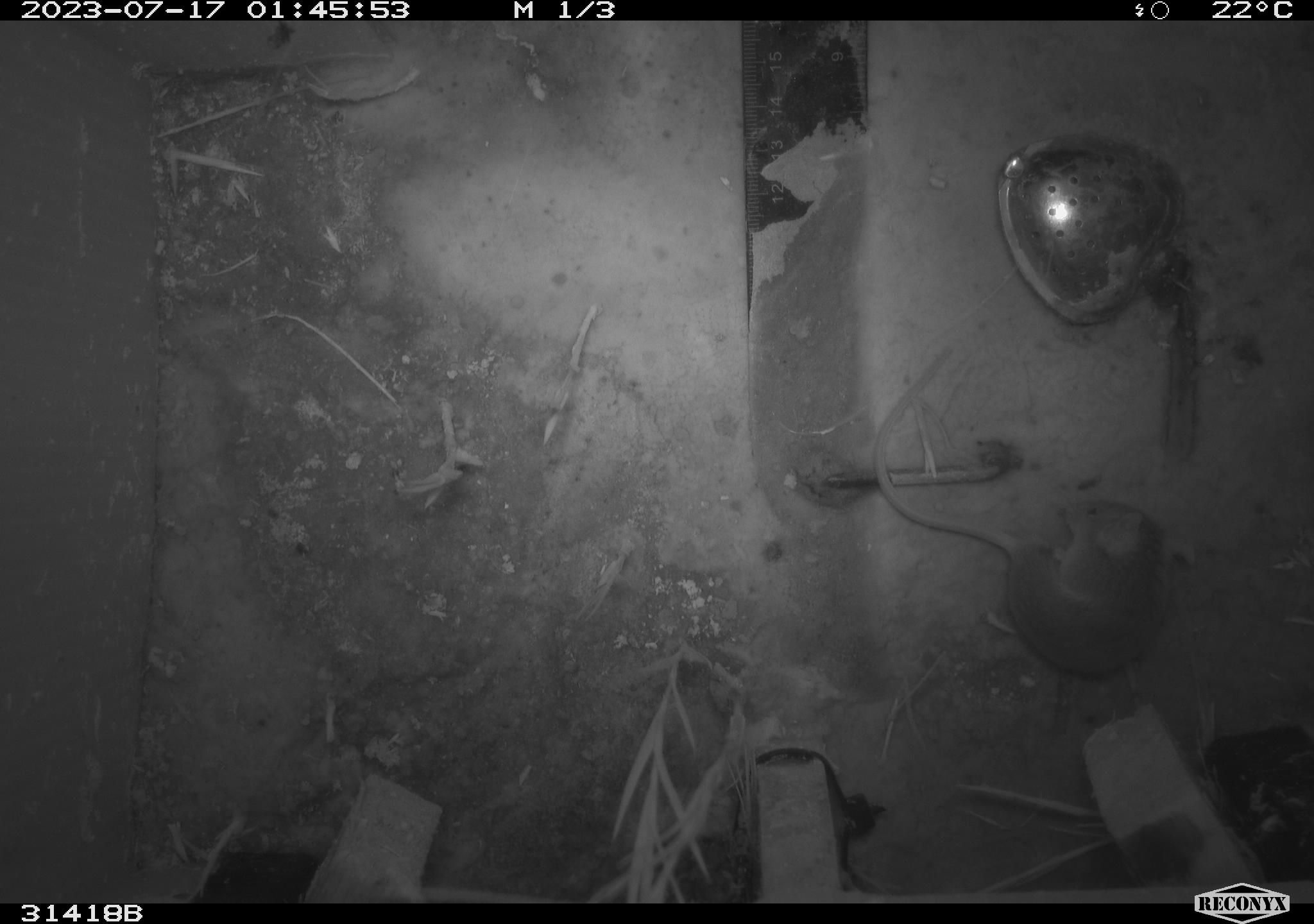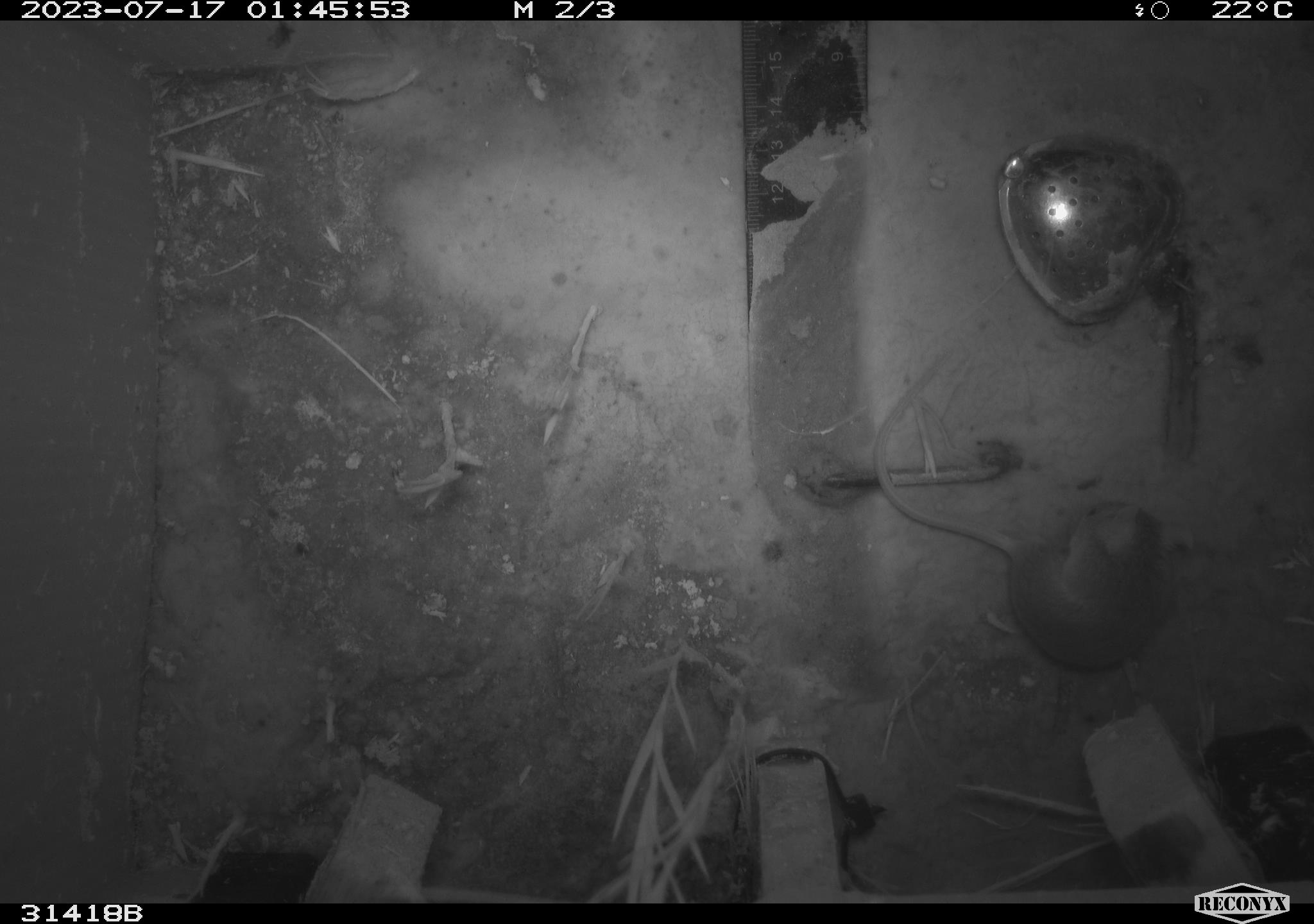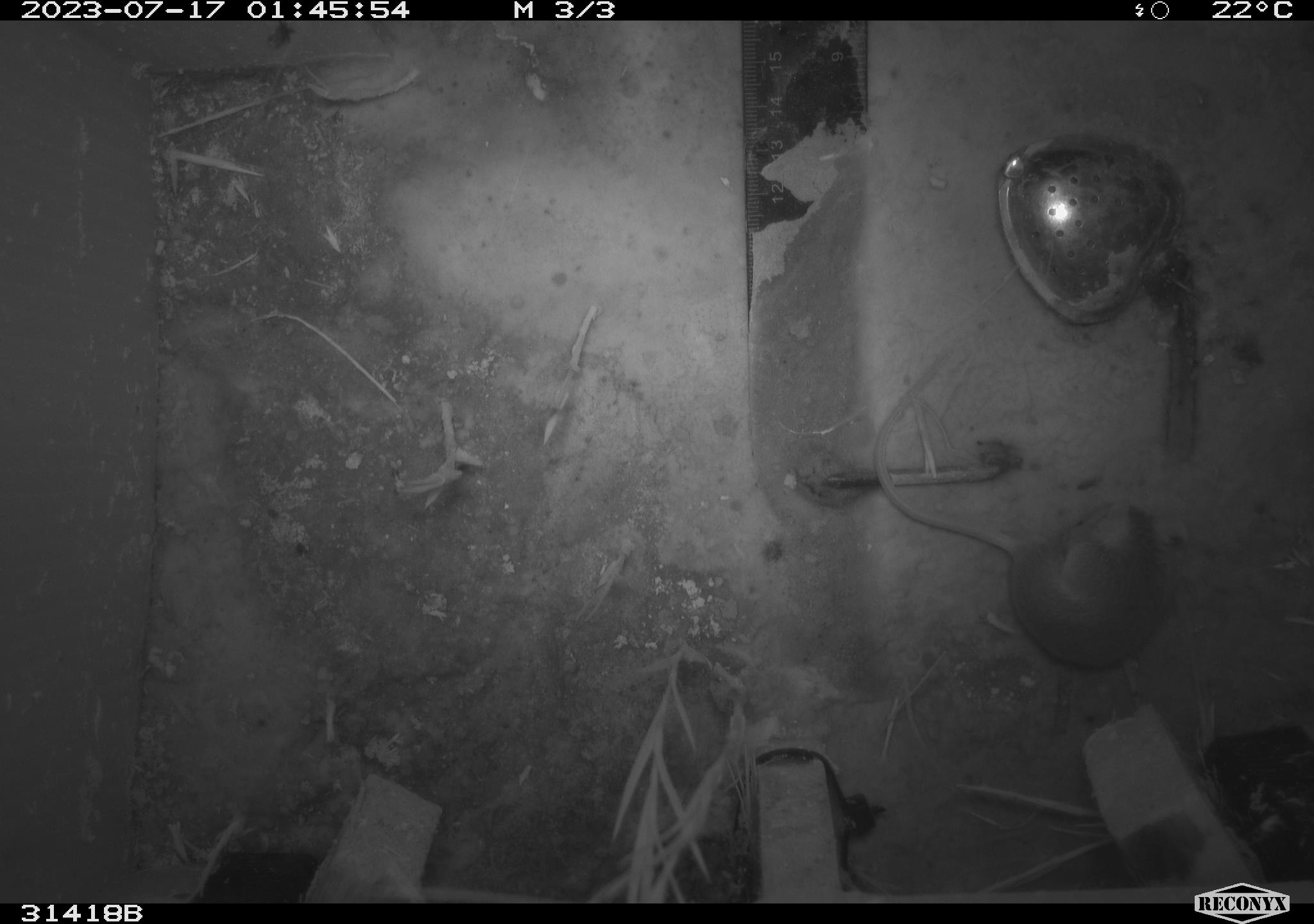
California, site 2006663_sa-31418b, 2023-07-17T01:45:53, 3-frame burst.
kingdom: Animalia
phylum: Chordata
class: Mammalia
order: Rodentia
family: Cricetidae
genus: Peromyscus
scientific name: Peromyscus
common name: deer mice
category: peromyscus species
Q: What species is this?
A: Peromyscus species (deer mice) (Peromyscus).